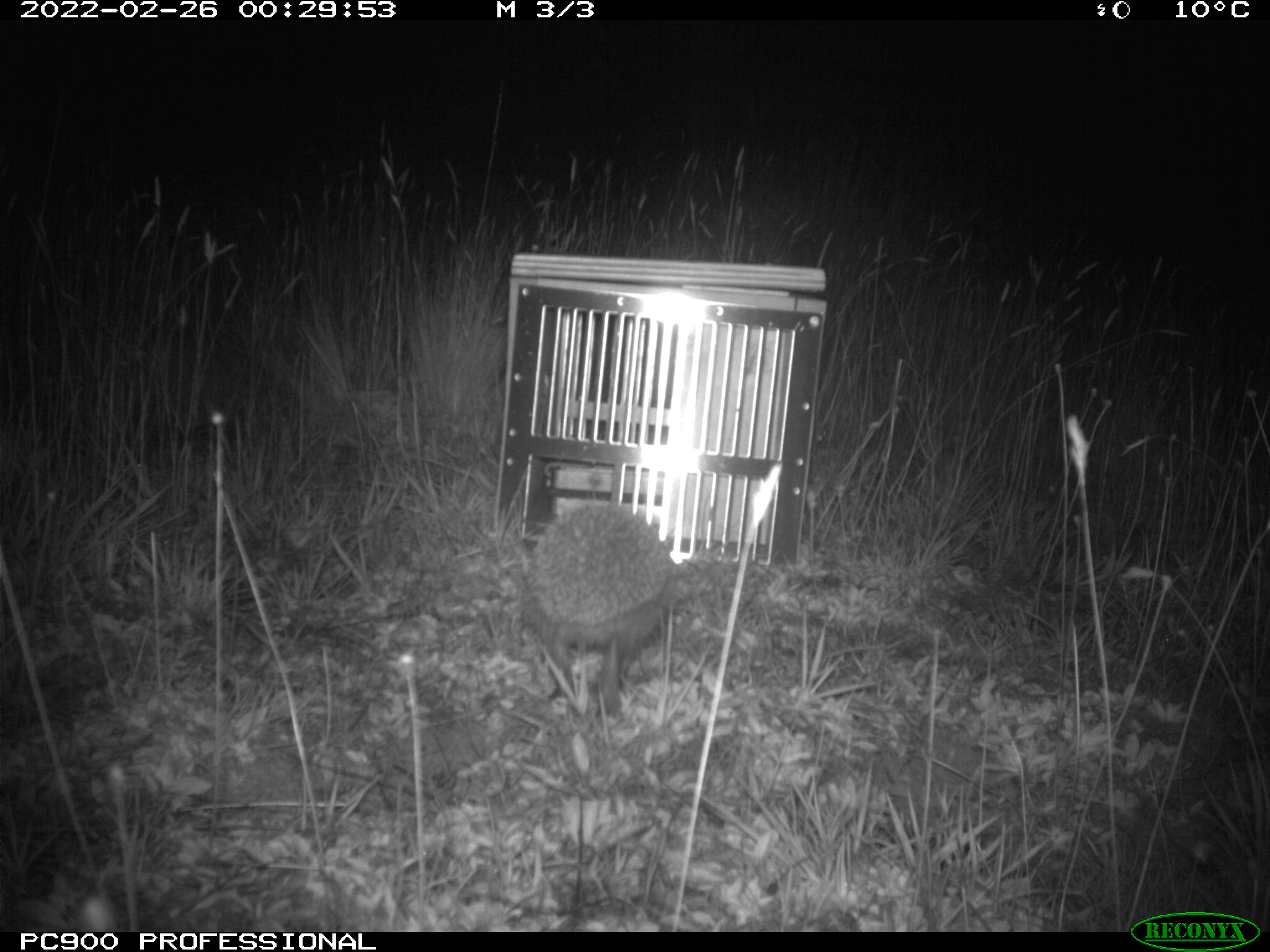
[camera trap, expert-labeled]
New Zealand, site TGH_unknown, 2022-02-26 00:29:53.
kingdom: Animalia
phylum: Chordata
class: Mammalia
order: Eulipotyphla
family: Erinaceidae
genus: Erinaceus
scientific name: Erinaceus europaeus europaeus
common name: european hedgehog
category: hedgehog